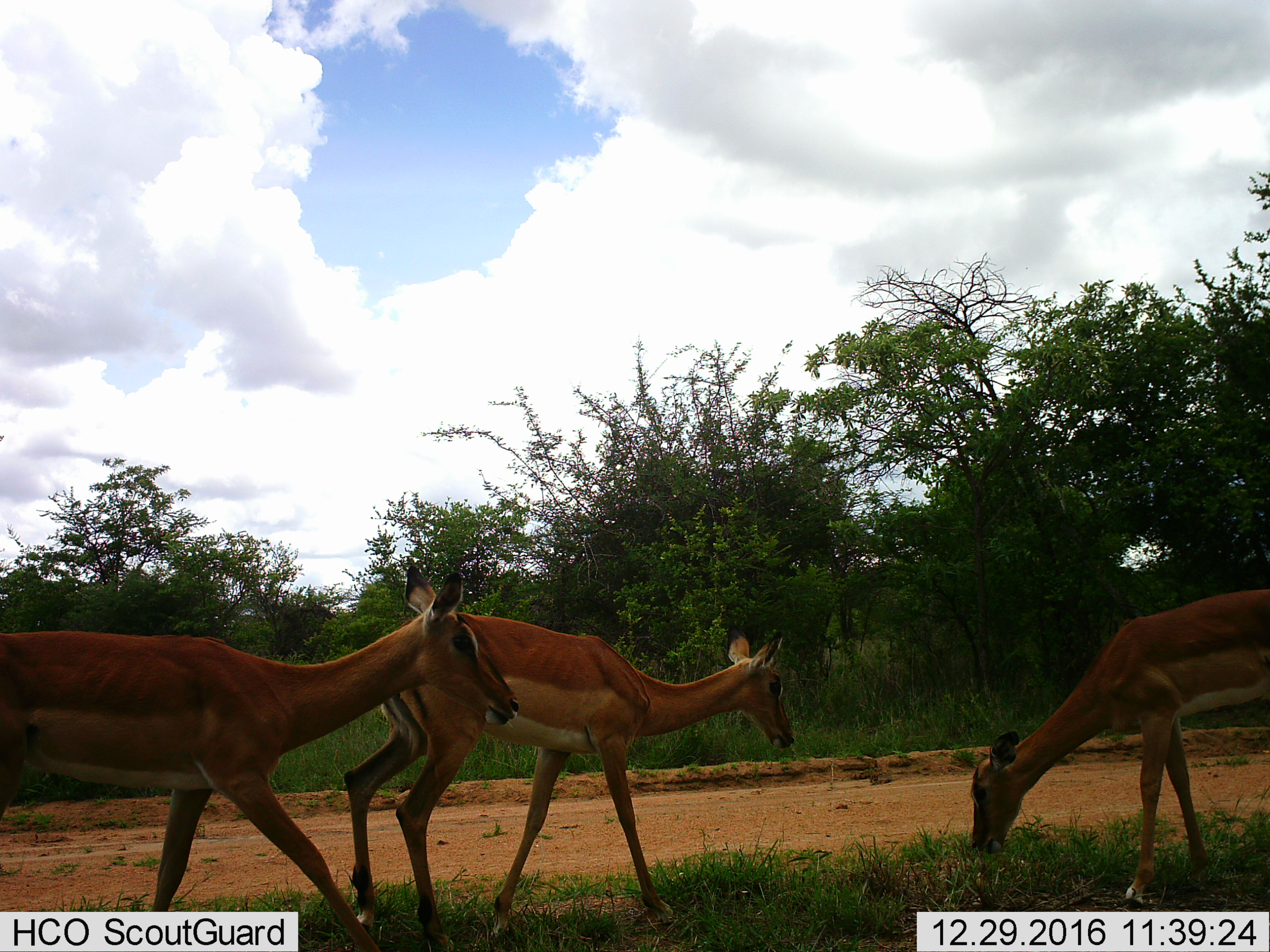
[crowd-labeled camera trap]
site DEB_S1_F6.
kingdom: Animalia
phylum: Chordata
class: Mammalia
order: Artiodactyla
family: Bovidae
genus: Aepyceros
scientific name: Aepyceros melampus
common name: impala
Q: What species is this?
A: Impala (Aepyceros melampus).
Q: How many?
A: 3.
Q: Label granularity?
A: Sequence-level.